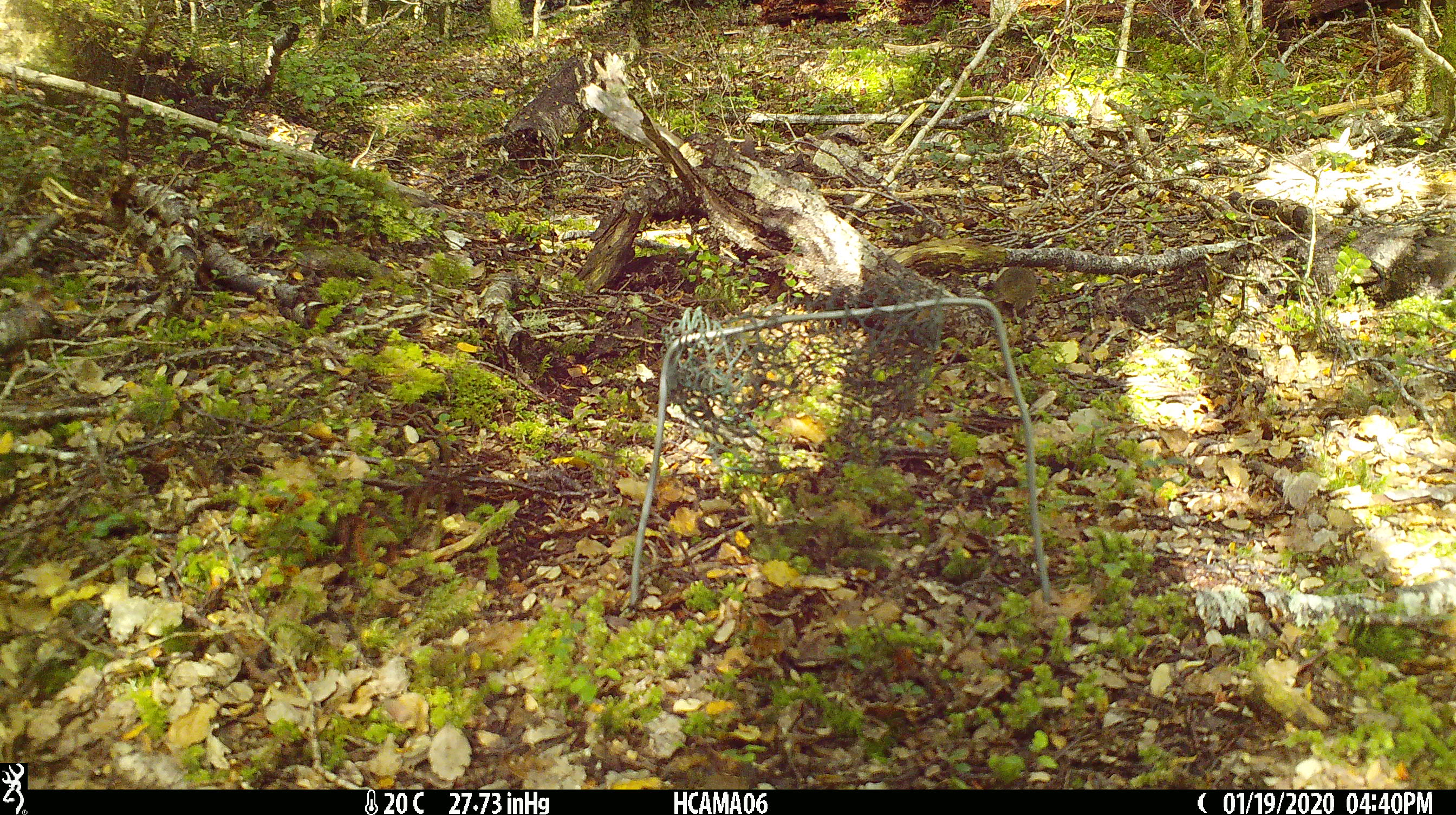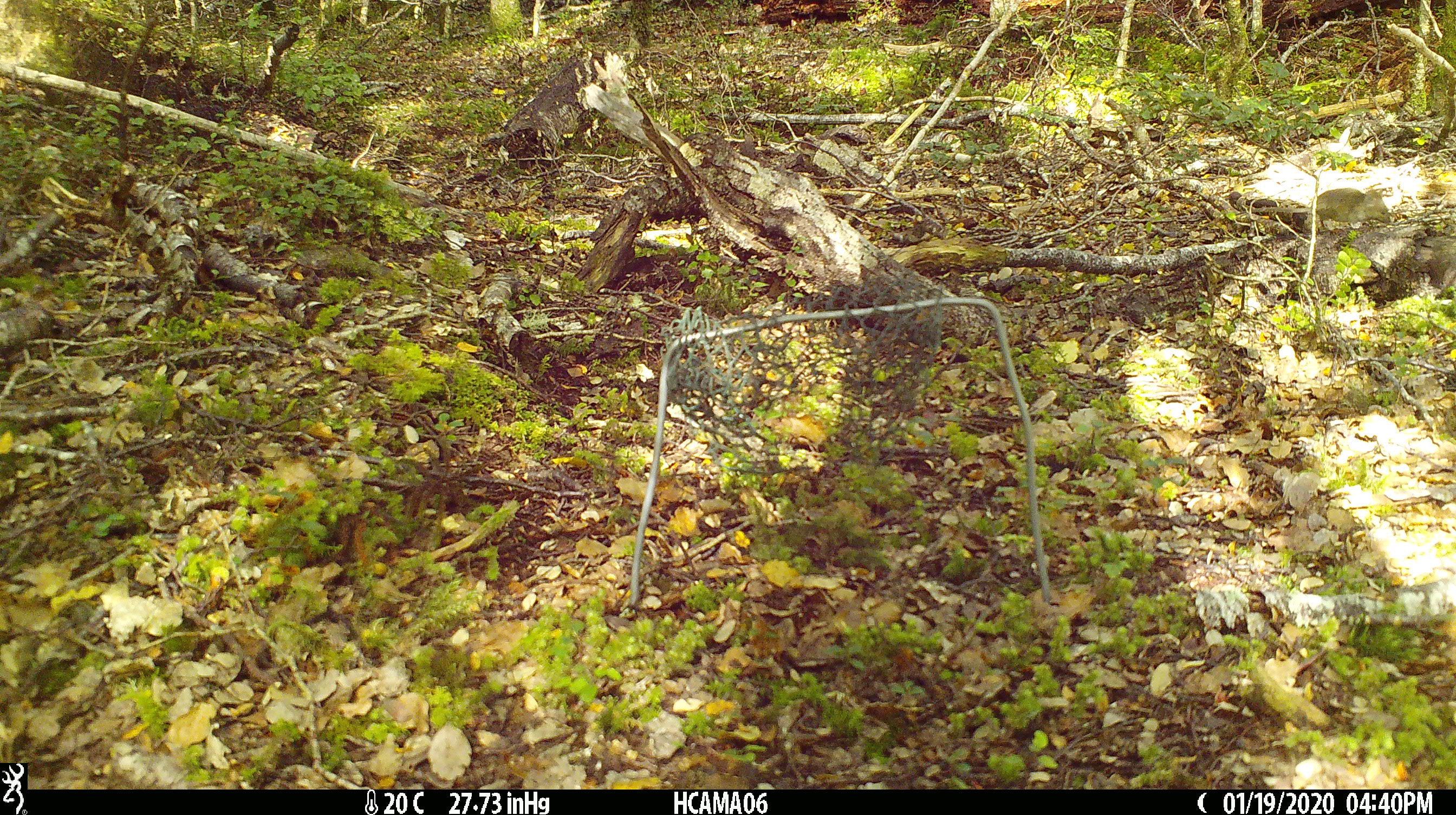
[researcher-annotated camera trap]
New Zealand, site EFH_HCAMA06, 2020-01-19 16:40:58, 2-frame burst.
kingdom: Animalia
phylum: Chordata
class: Mammalia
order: Rodentia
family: Muridae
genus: Mus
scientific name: Mus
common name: mouse